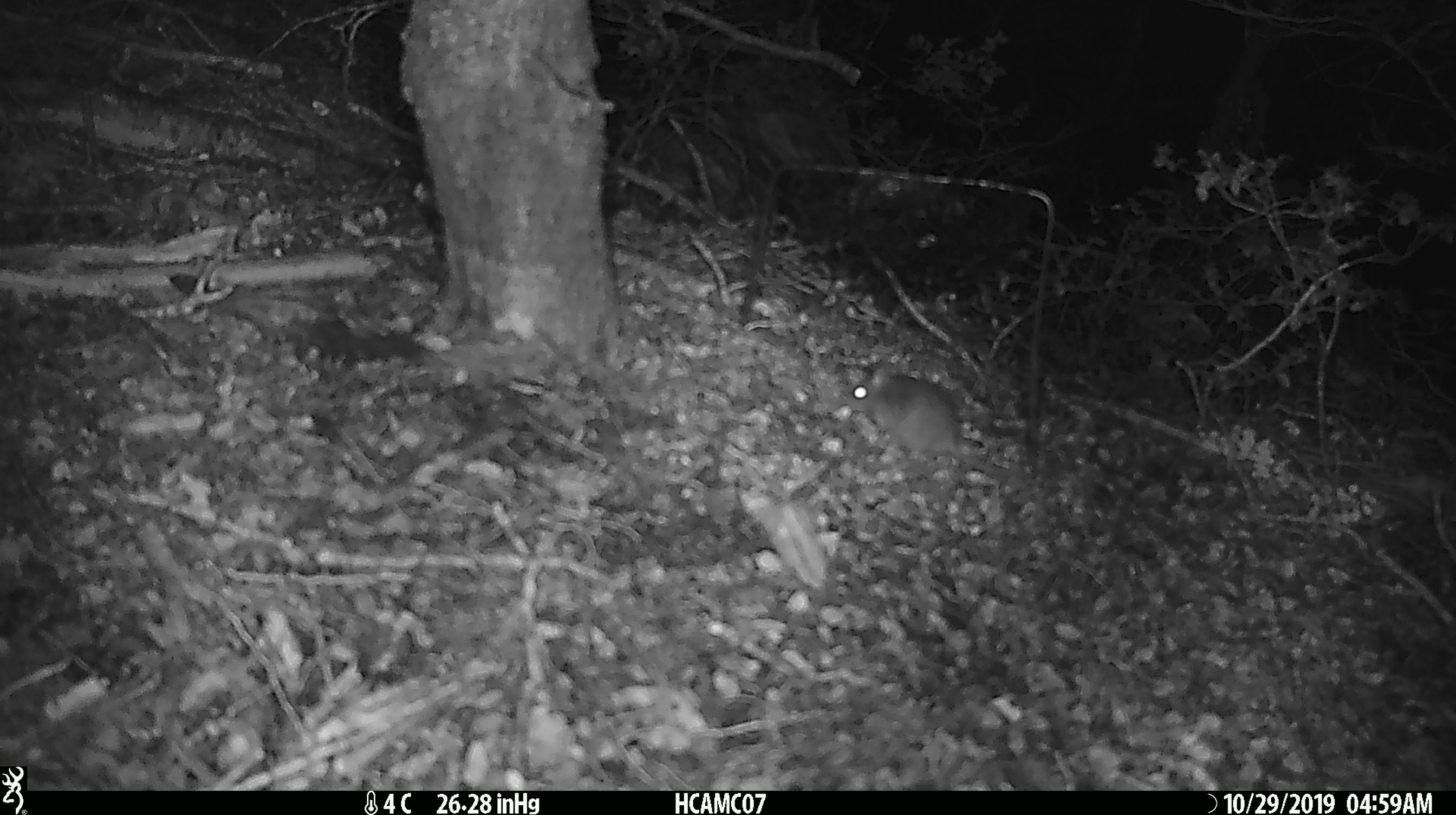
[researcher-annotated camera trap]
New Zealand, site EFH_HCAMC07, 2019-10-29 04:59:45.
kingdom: Animalia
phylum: Chordata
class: Mammalia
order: Rodentia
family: Muridae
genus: Mus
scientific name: Mus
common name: mouse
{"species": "mouse (Mus)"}